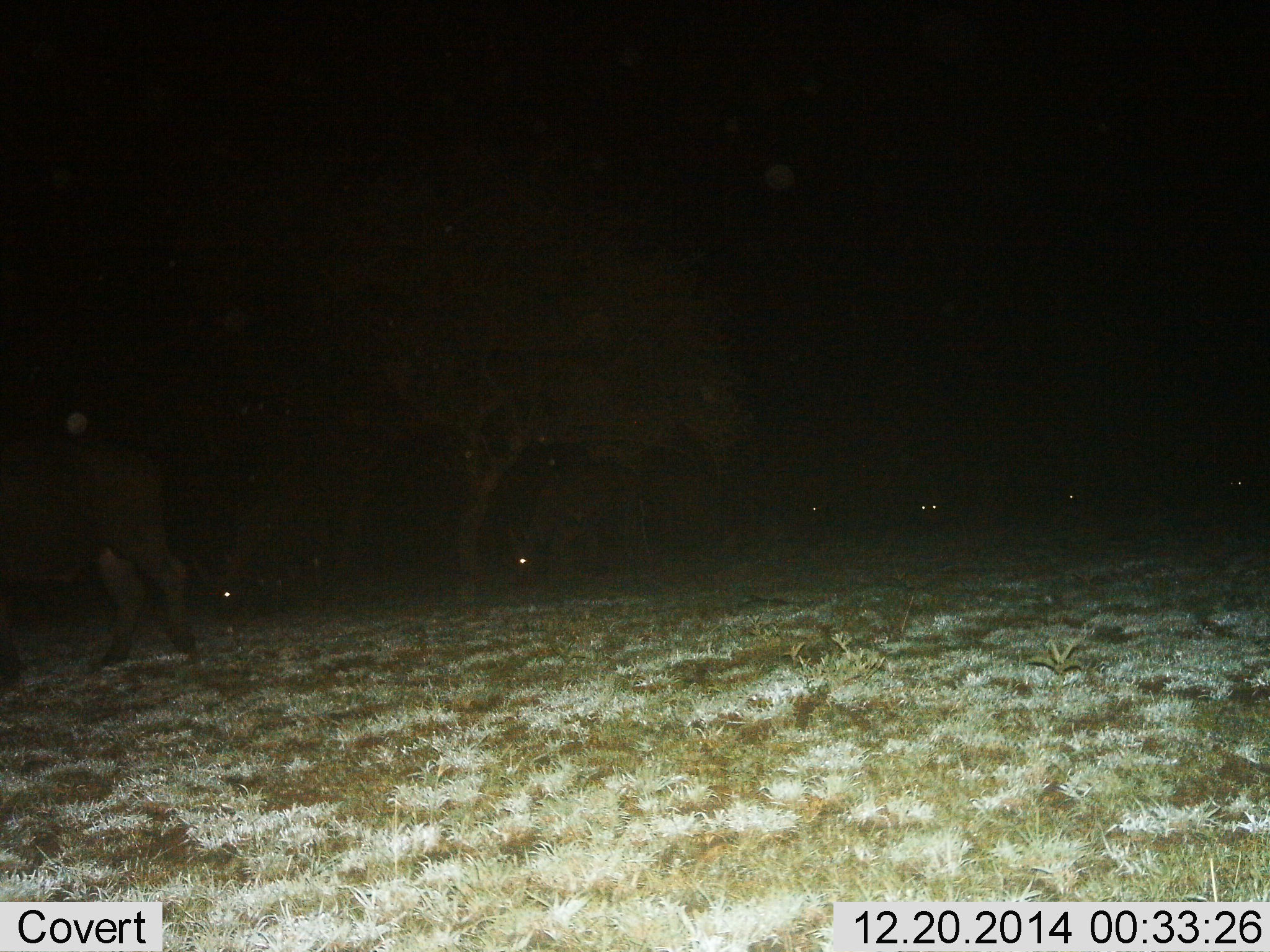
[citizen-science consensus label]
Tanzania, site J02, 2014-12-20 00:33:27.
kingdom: Animalia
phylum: Chordata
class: Mammalia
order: Artiodactyla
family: Bovidae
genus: Syncerus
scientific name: Syncerus caffer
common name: cape buffalo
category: buffalo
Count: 7.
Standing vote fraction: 50%.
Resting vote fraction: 0%.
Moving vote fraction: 33%.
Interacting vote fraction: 0%.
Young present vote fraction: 0%.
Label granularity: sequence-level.